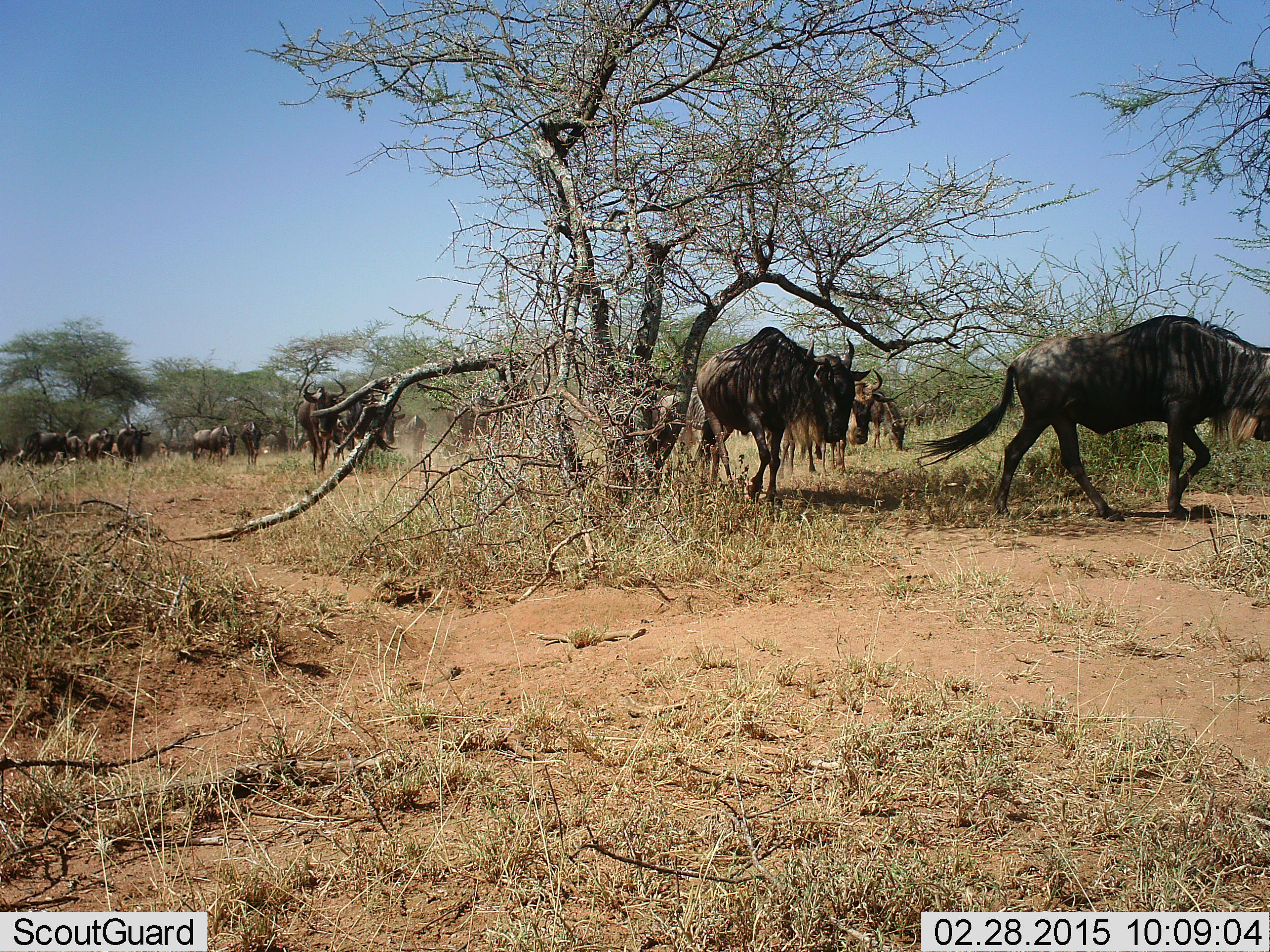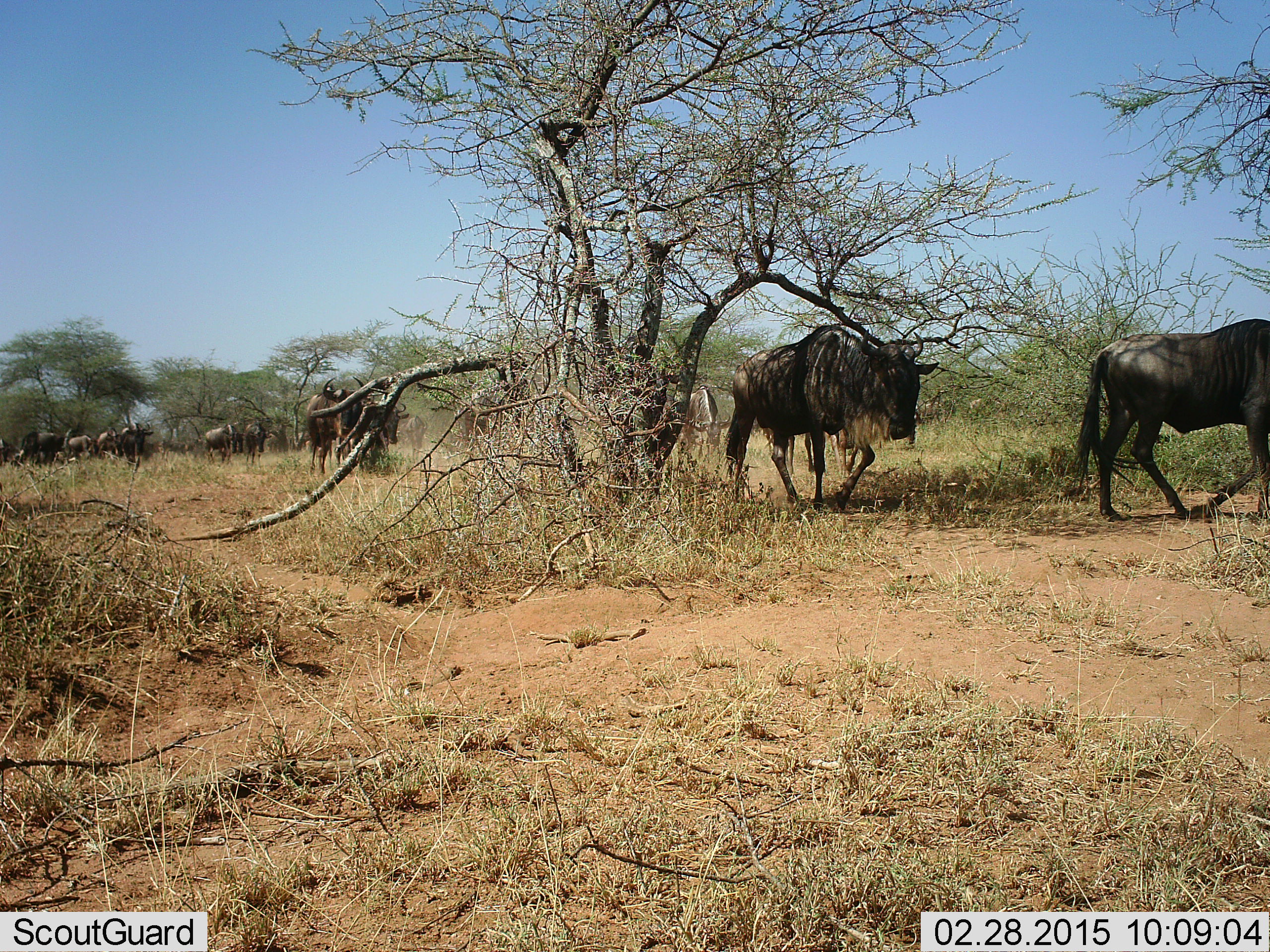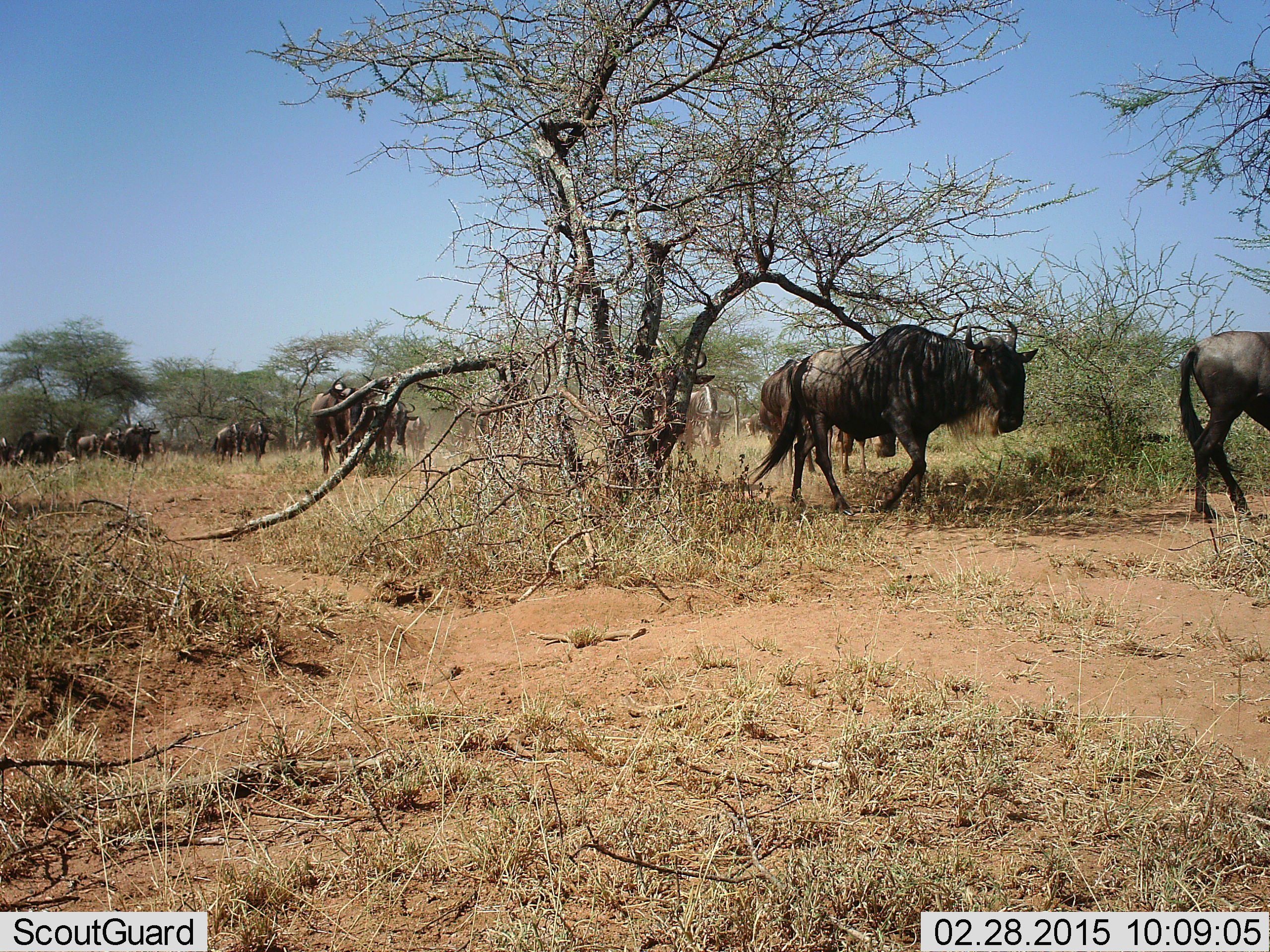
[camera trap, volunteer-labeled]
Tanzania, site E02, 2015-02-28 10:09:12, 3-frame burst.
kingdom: Animalia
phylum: Chordata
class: Mammalia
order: Artiodactyla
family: Bovidae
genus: Connochaetes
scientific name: Connochaetes taurinus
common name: blue wildebeest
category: wildebeest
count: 11-50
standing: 0%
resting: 0%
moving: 100%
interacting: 0%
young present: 0%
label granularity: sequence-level